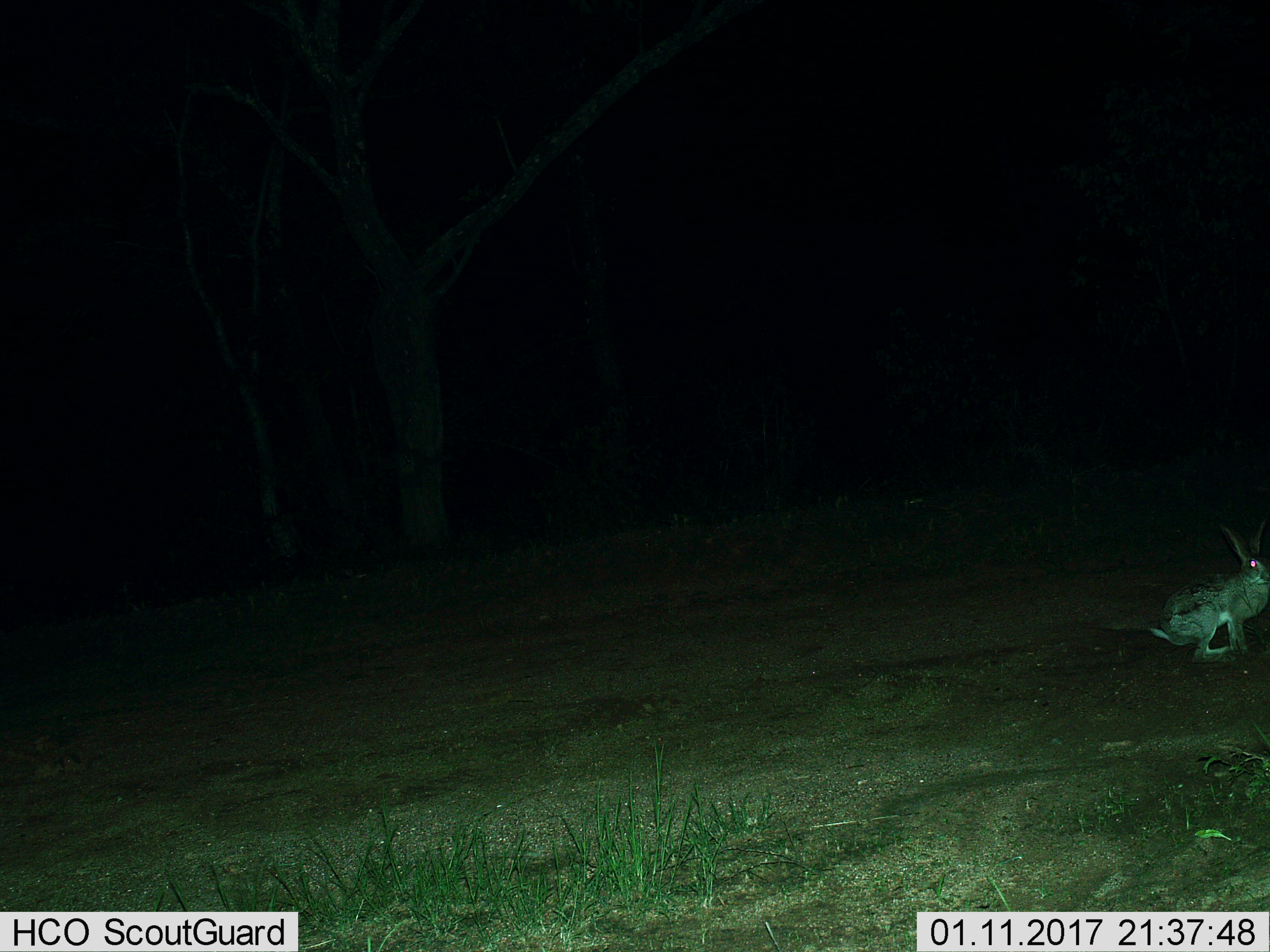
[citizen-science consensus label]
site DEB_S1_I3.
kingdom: Animalia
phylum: Chordata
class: Mammalia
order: Lagomorpha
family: Leporidae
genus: Lepus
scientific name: Lepus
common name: hare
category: hareunknown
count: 1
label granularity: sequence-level